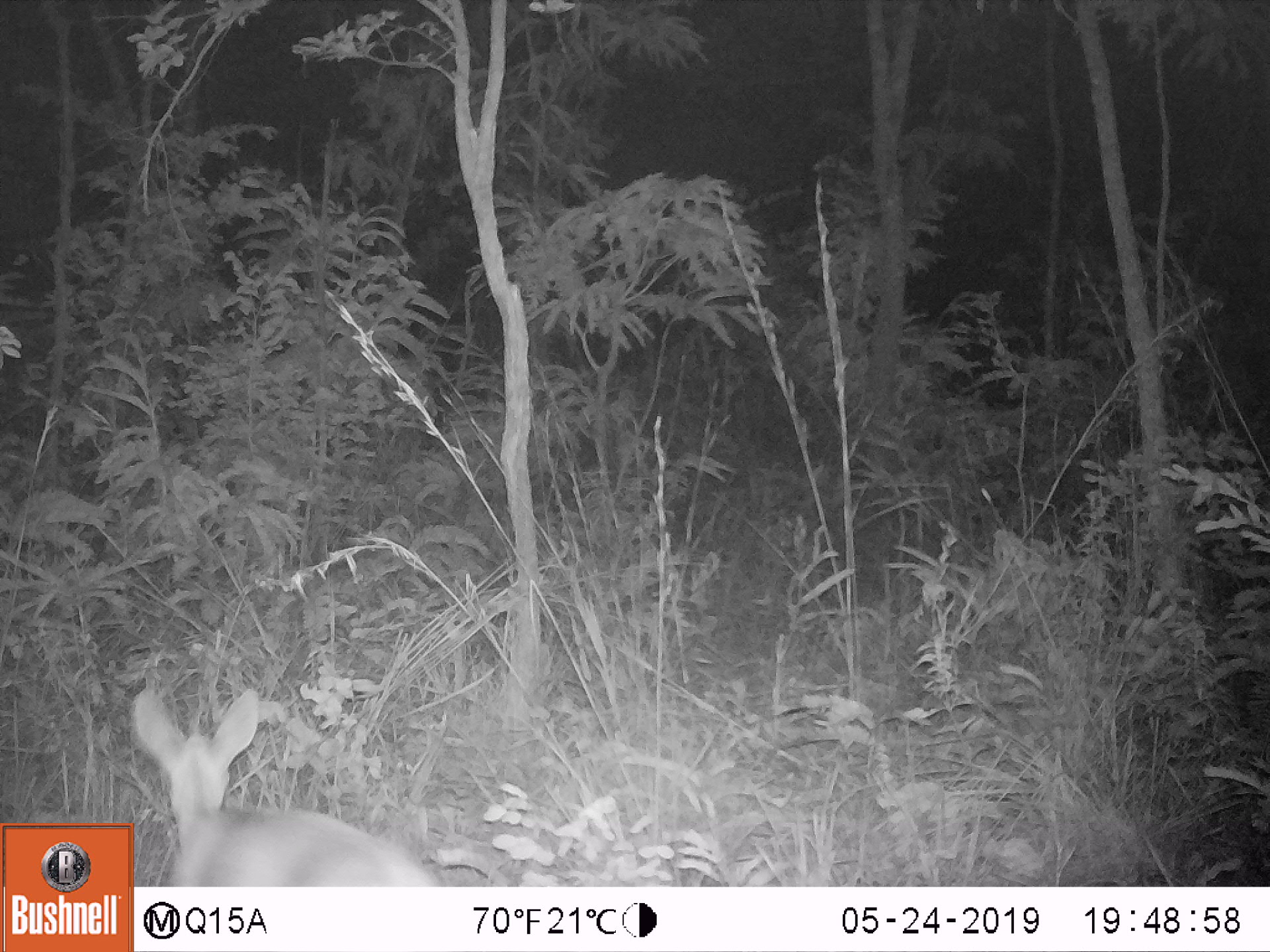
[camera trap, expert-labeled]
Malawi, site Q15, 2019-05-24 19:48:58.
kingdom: Animalia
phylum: Chordata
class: Mammalia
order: Artiodactyla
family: Bovidae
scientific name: Antilopinae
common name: small antelope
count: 1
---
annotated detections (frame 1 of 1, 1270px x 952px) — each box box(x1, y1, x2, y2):
small antelope: box(132, 680, 449, 885)